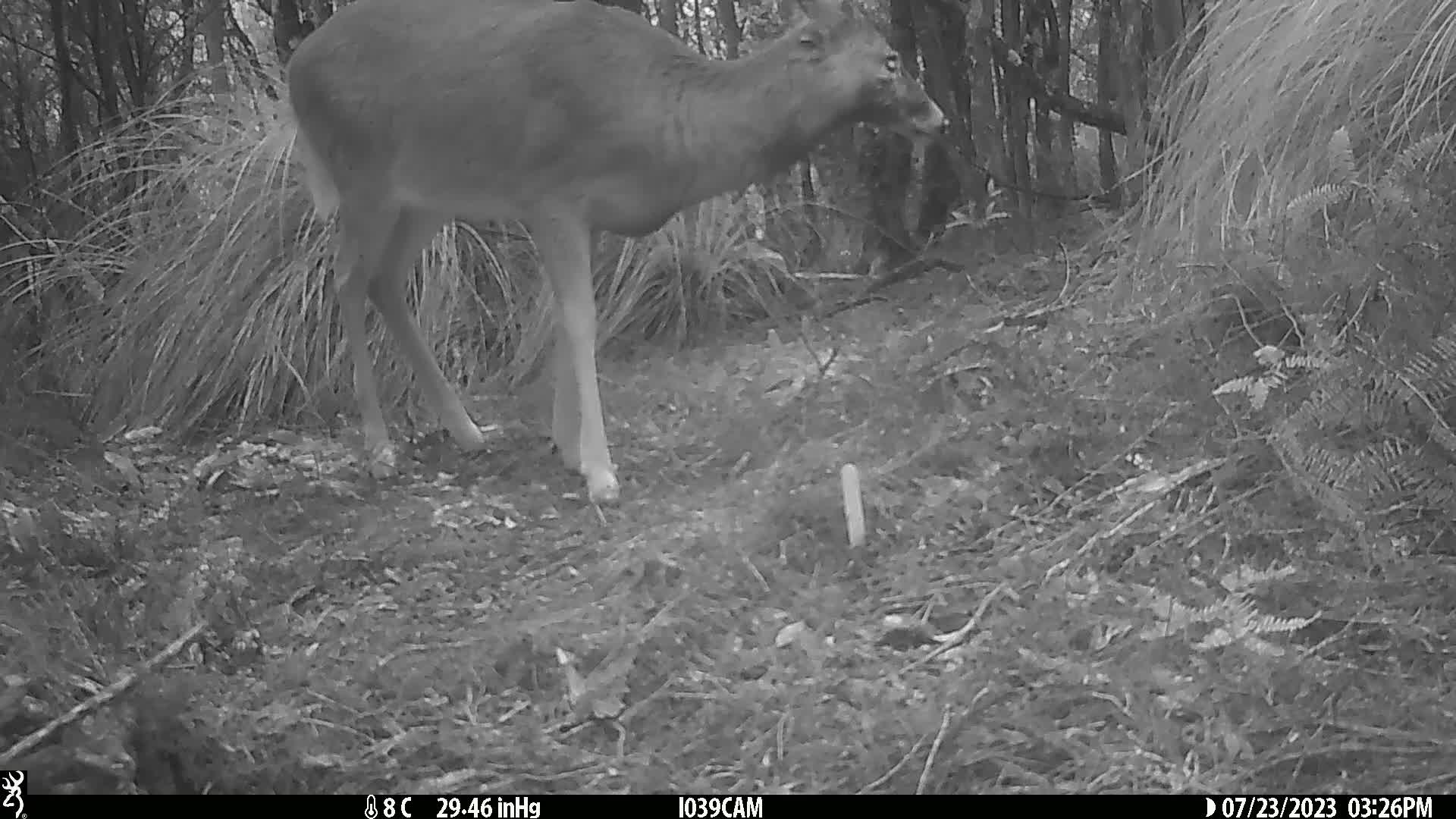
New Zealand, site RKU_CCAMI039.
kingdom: Animalia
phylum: Chordata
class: Mammalia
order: Artiodactyla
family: Cervidae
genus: Odocoileus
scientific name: Odocoileus virginianus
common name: white-tailed deer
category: white tailed deer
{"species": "white tailed deer (white-tailed deer) (Odocoileus virginianus)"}